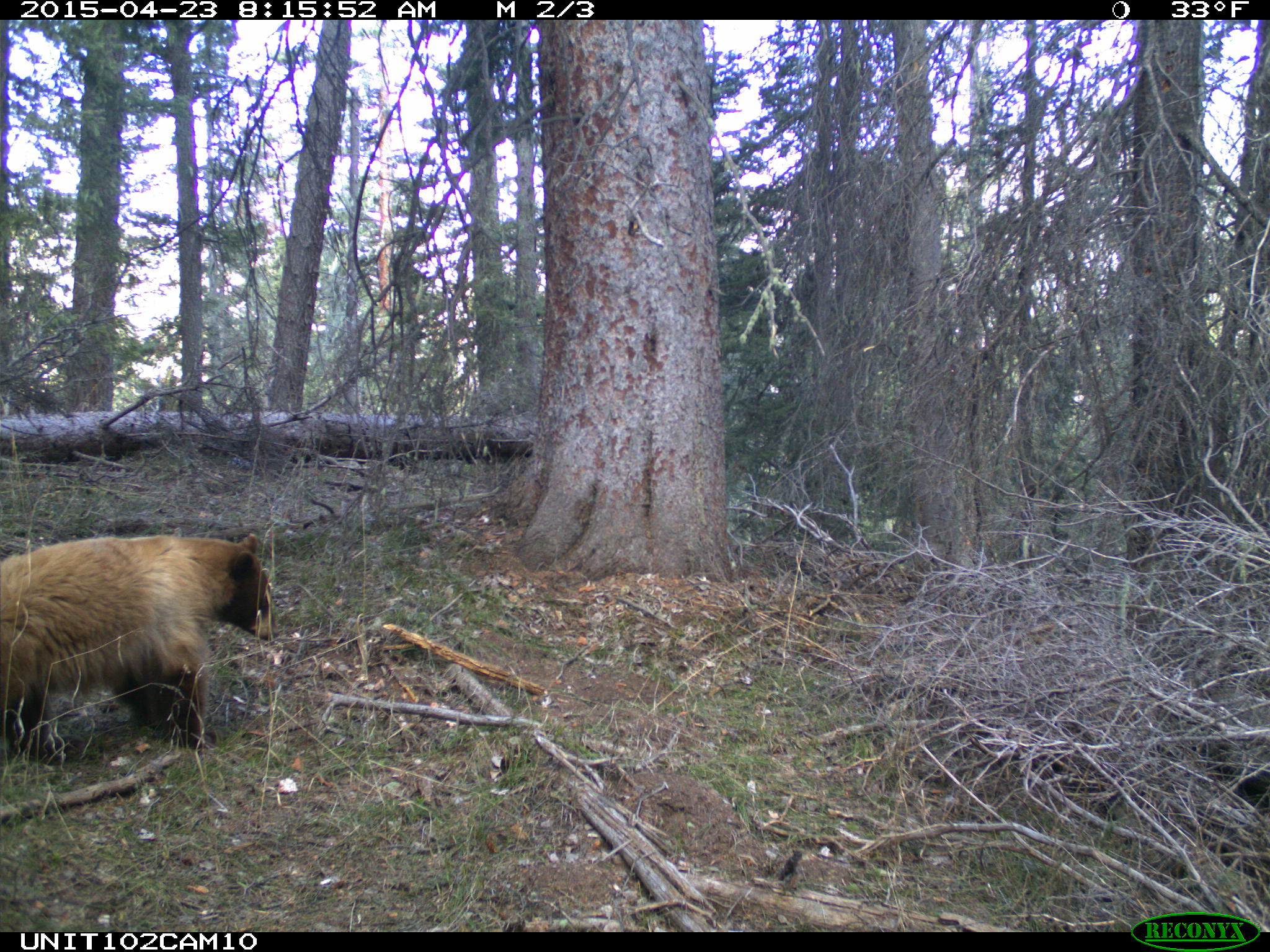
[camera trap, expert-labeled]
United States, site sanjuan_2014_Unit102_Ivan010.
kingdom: Animalia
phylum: Chordata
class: Mammalia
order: Carnivora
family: Ursidae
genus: Ursus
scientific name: Ursus americanus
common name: american black bear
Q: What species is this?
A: Ursus americanus (american black bear).